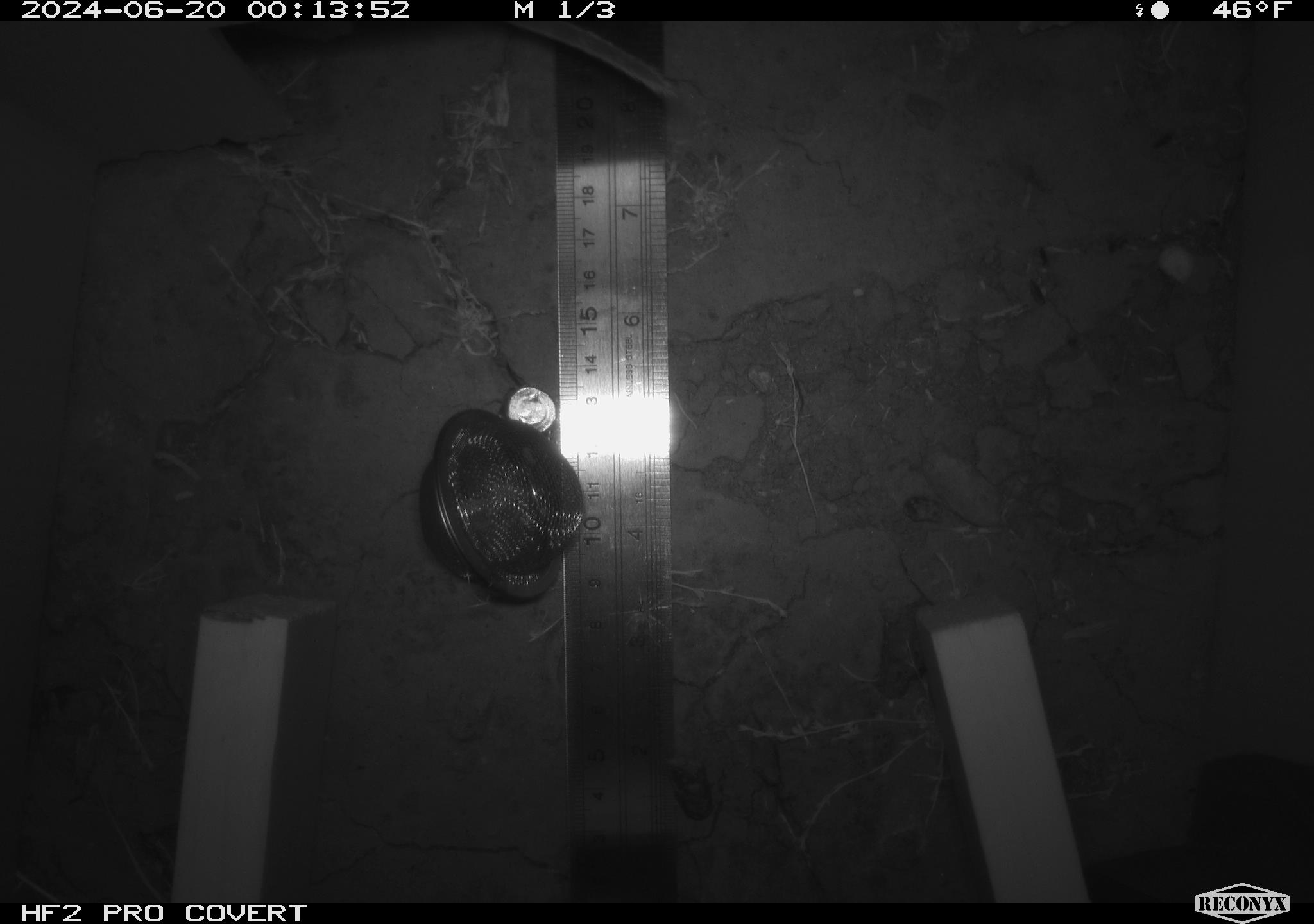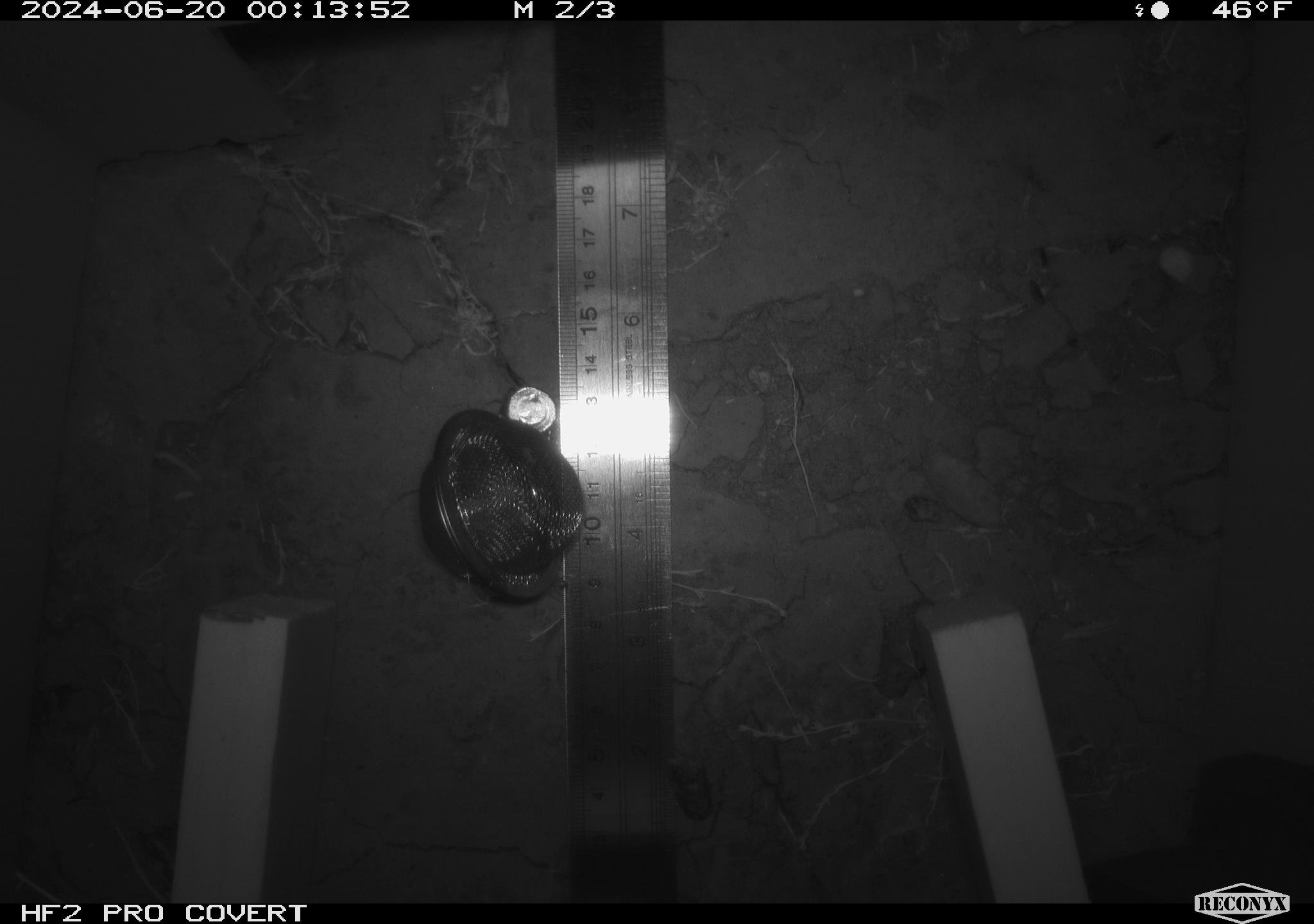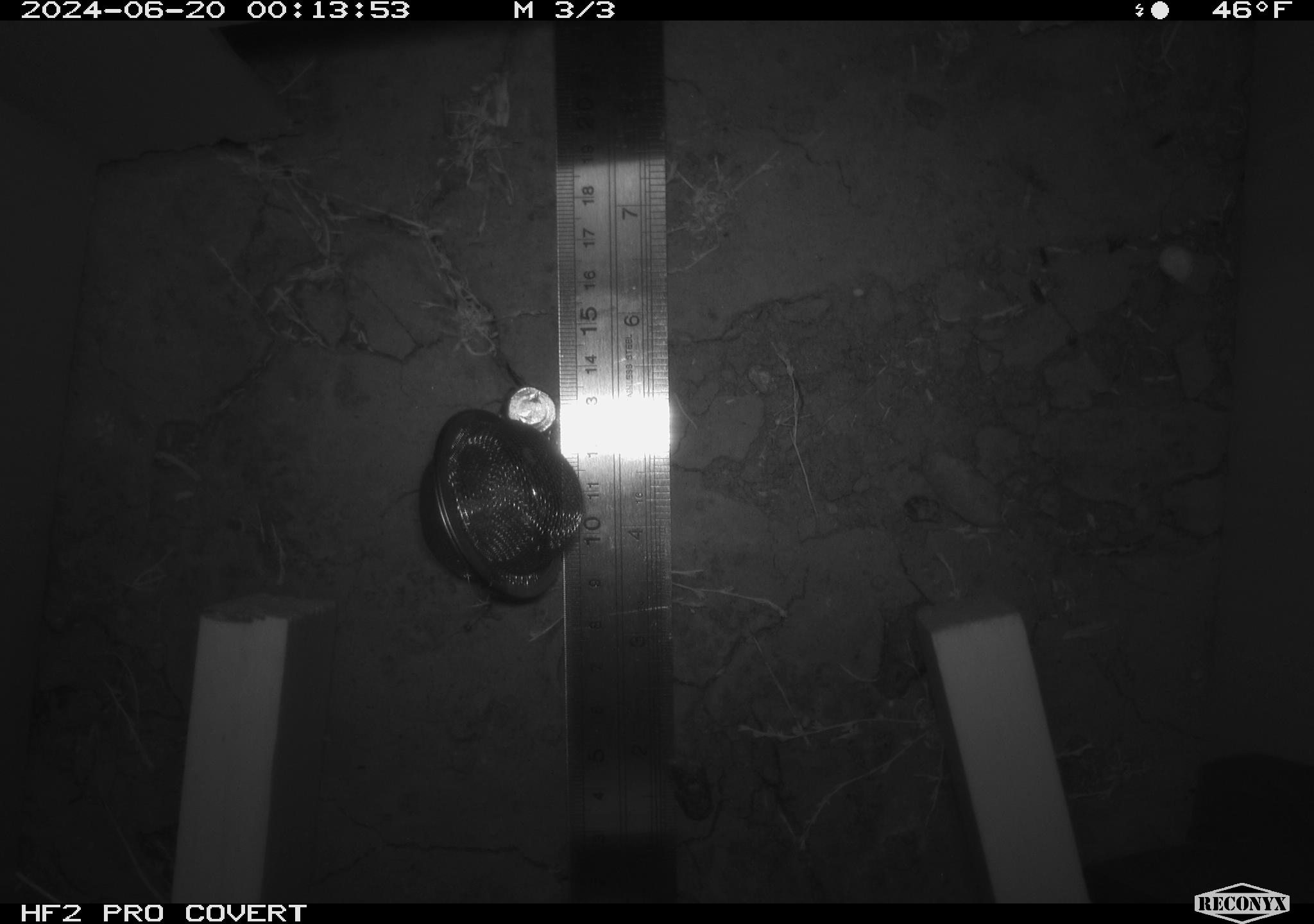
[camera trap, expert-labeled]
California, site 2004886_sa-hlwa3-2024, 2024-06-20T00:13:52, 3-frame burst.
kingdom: Animalia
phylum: Chordata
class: Mammalia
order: Rodentia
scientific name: Rodentia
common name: mouse species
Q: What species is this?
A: Mouse species (Rodentia).